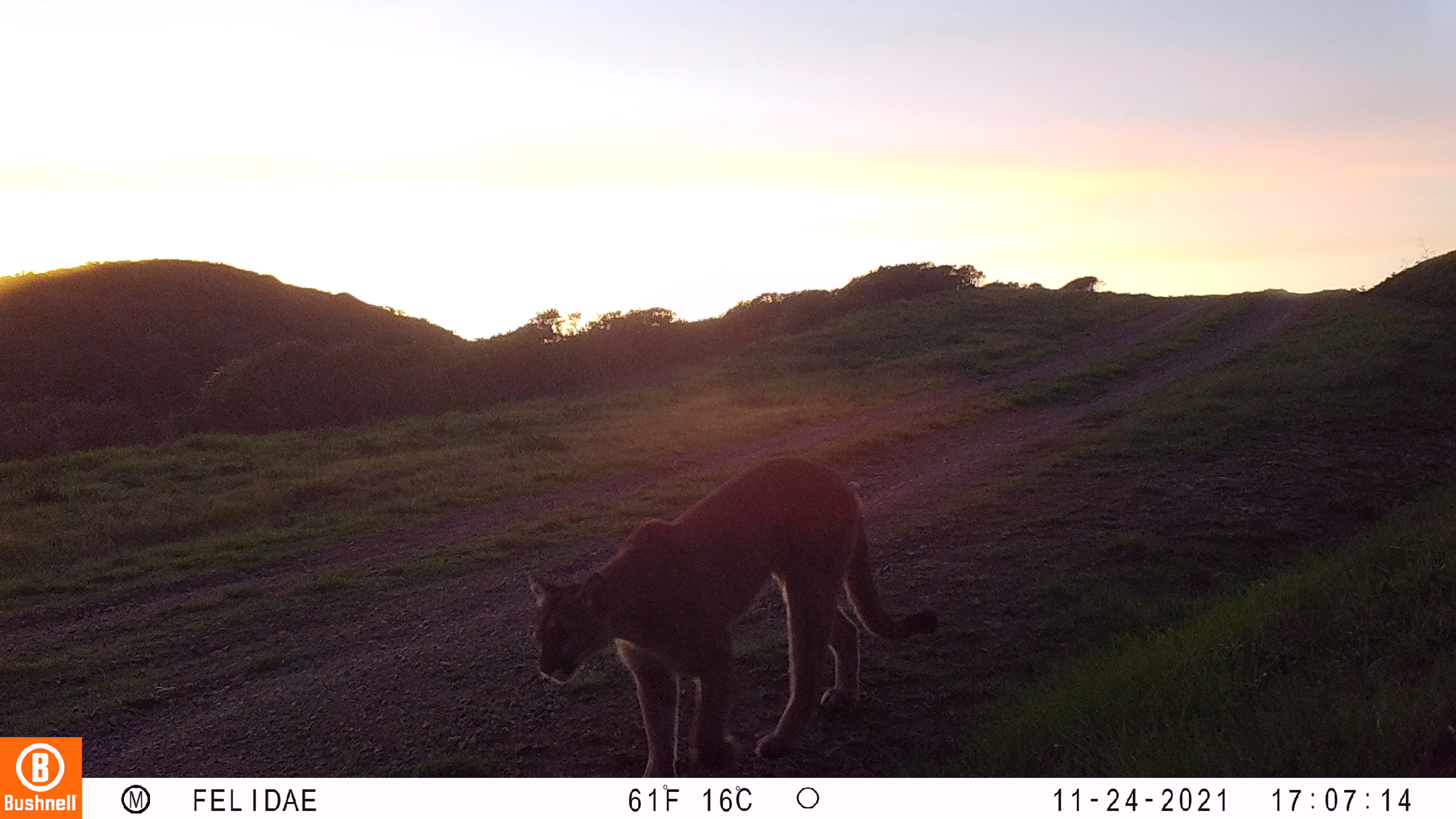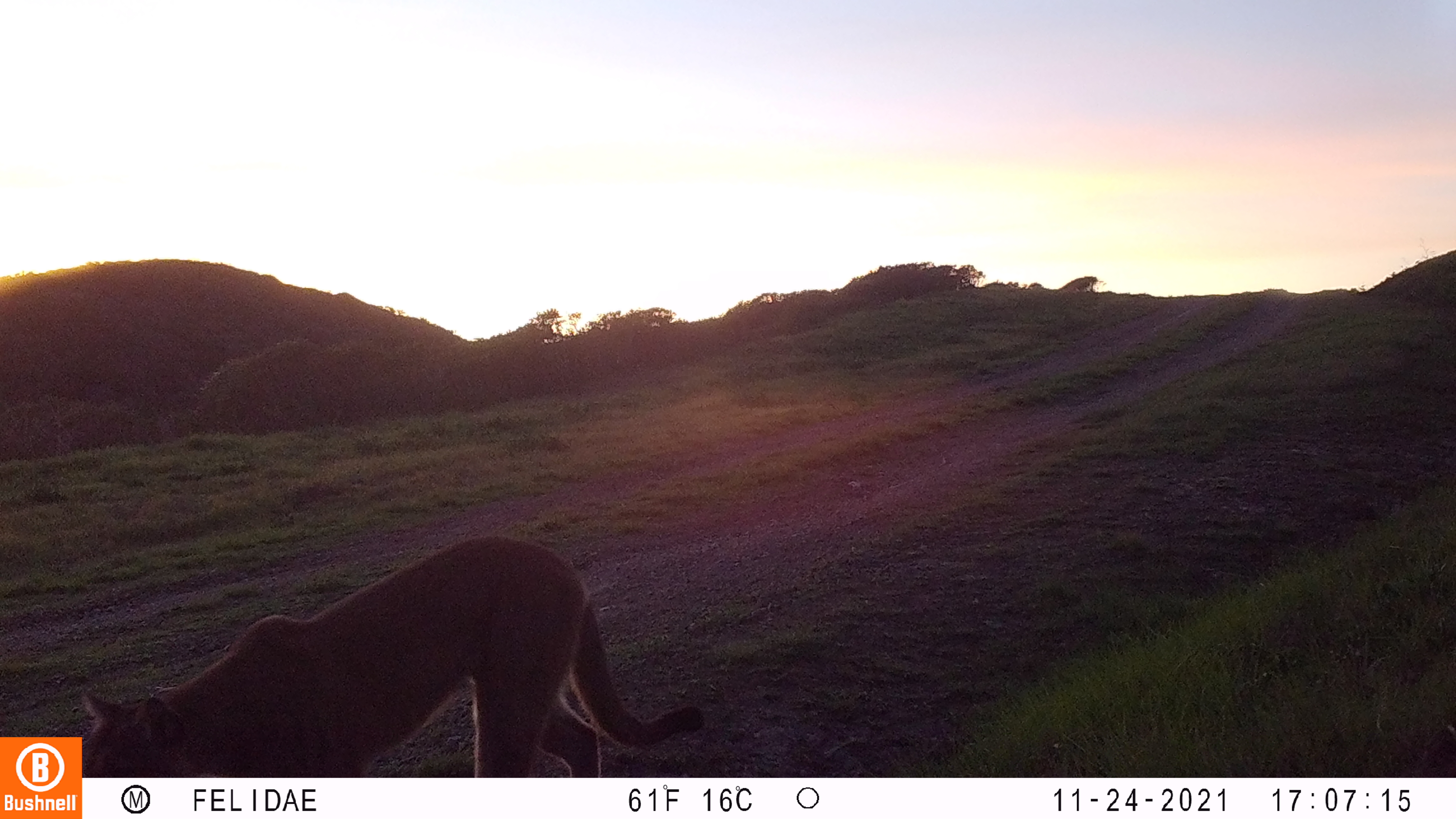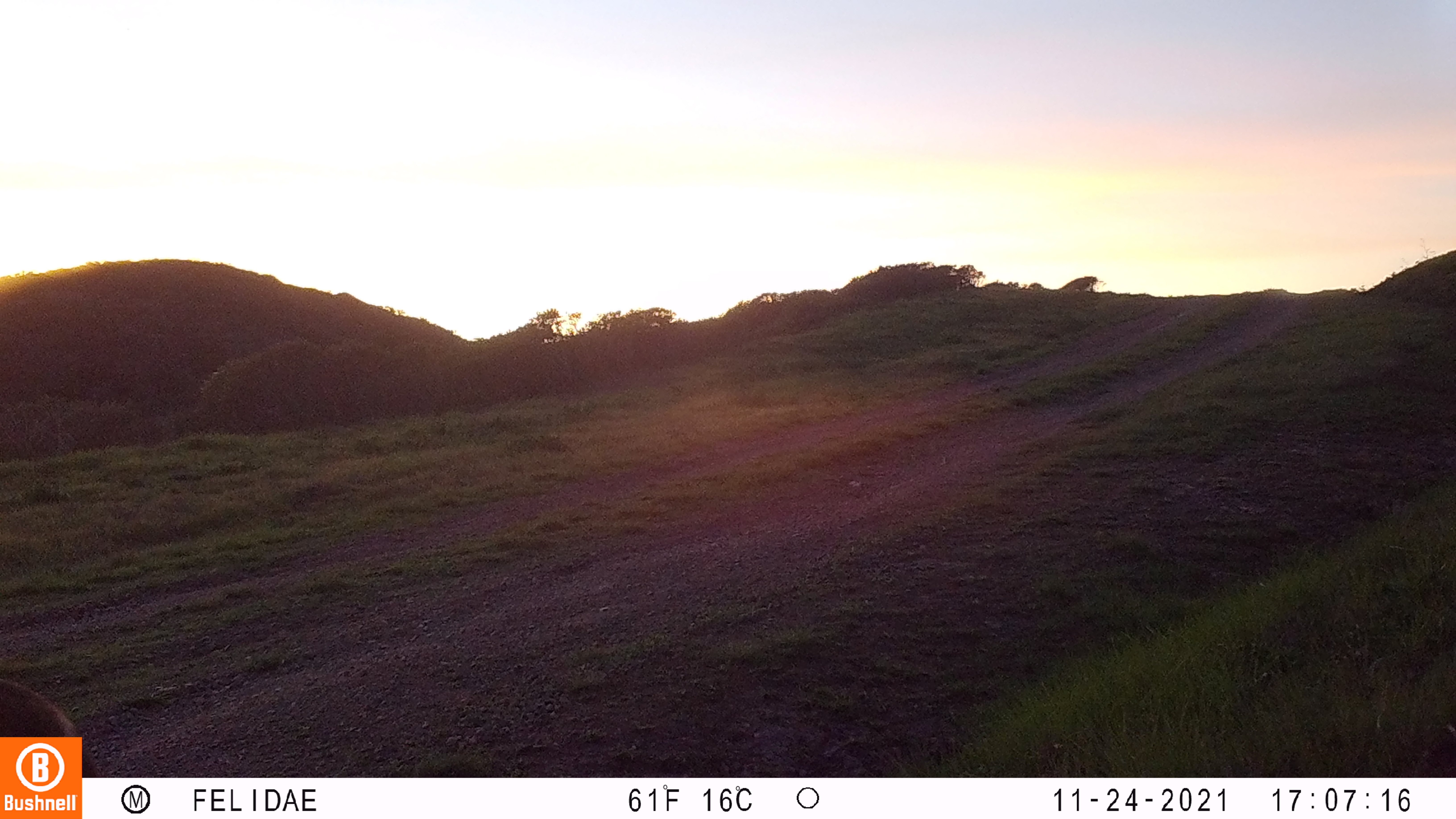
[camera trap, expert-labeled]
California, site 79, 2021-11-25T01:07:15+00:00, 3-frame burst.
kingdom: Animalia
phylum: Chordata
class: Mammalia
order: Carnivora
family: Felidae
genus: Puma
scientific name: Puma concolor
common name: puma